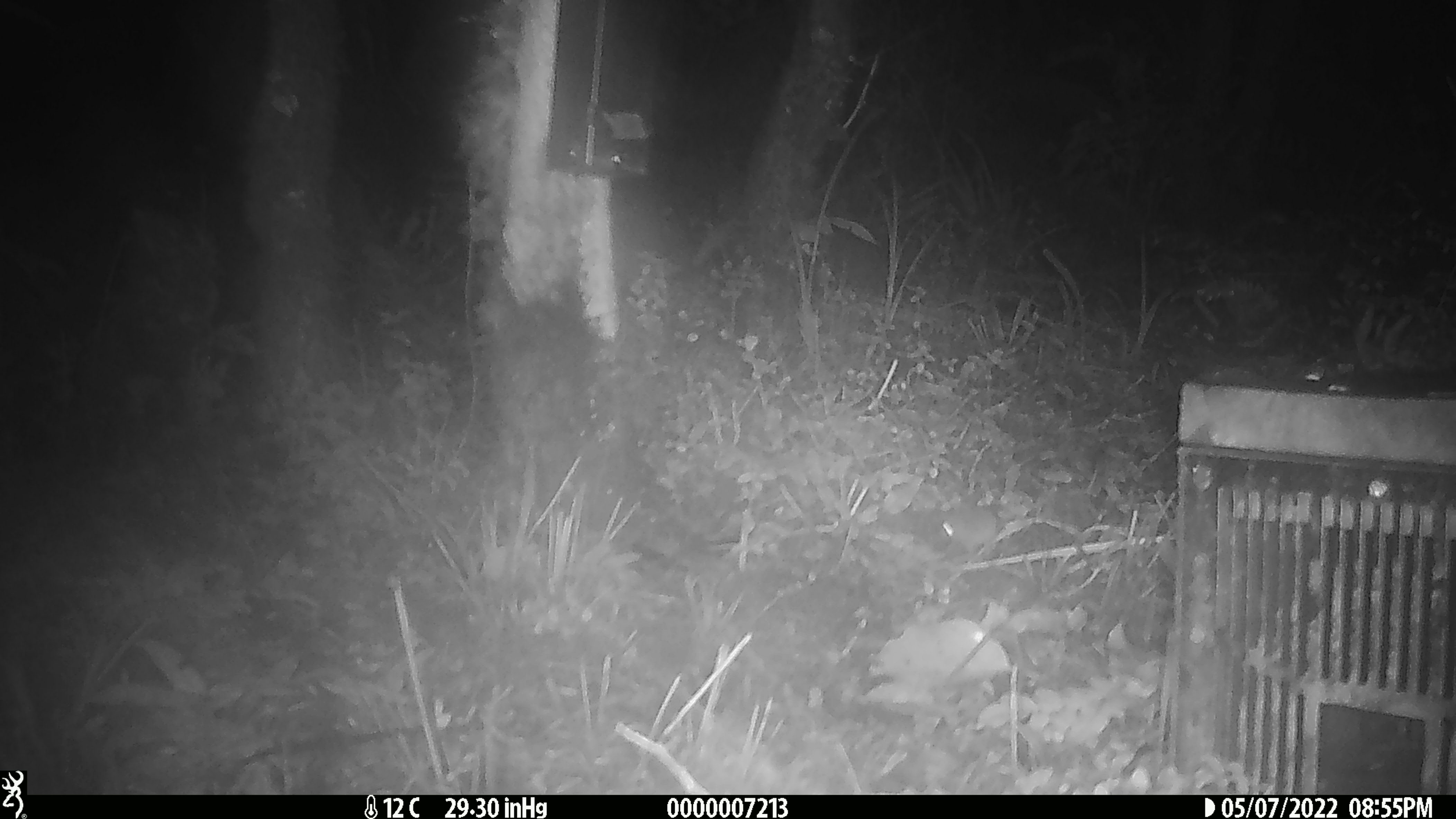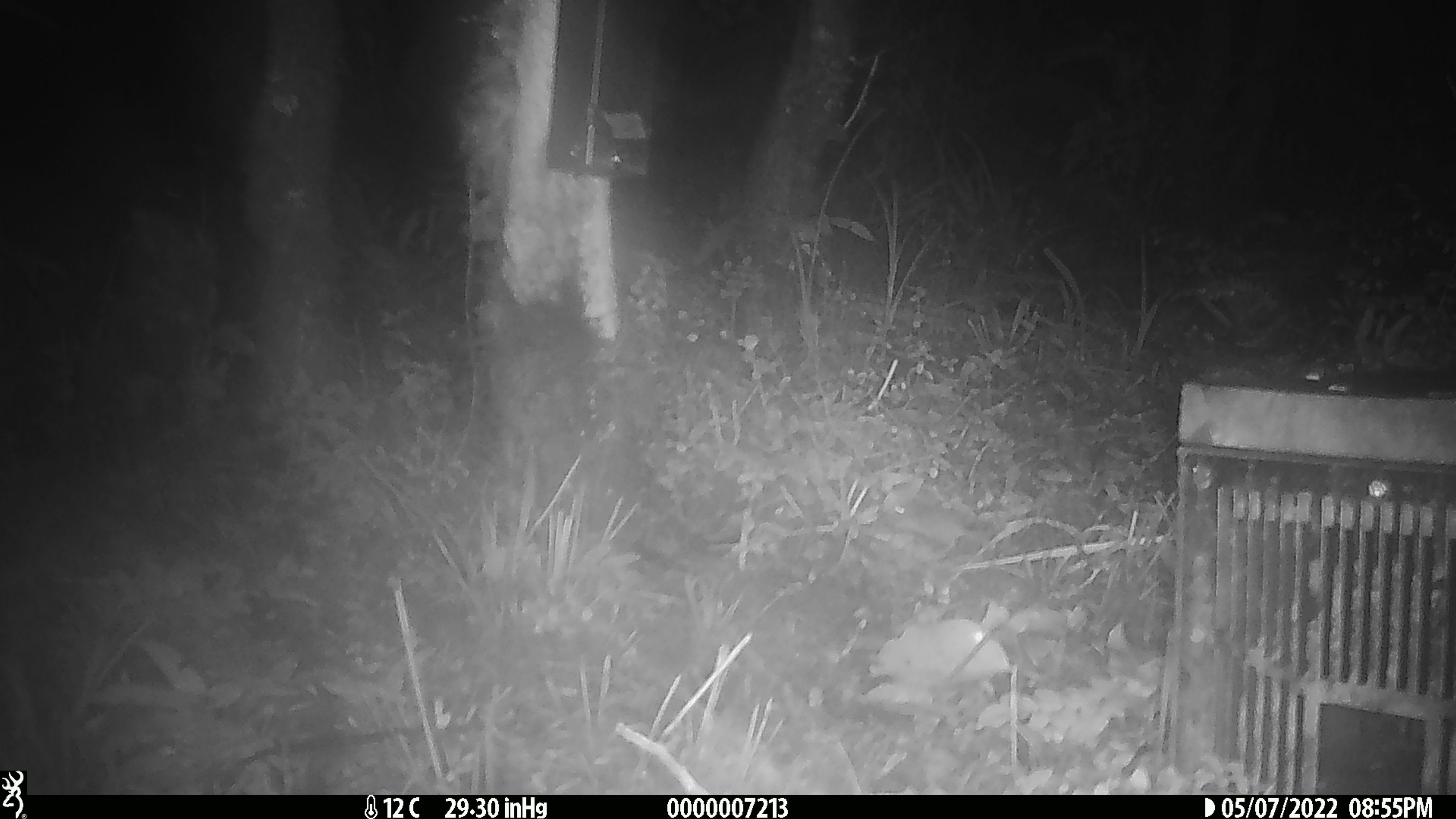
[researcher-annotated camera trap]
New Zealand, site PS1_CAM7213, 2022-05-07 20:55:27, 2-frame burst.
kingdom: Animalia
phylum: Chordata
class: Mammalia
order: Rodentia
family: Muridae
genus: Mus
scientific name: Mus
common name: mouse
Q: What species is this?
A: Mouse (Mus).